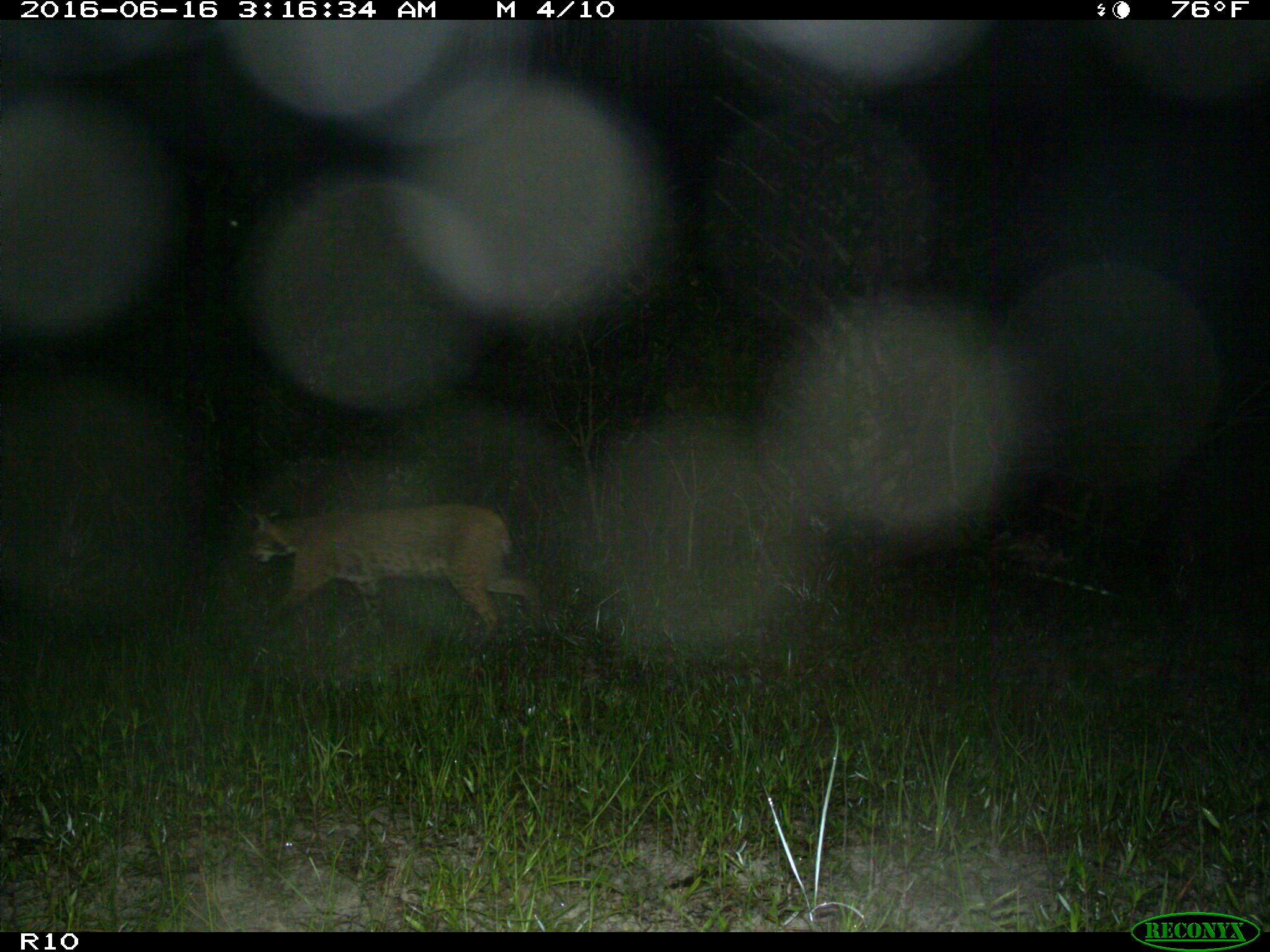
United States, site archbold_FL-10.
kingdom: Animalia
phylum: Chordata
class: Mammalia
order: Carnivora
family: Felidae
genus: Lynx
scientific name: Lynx rufus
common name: bobcat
Lynx rufus (bobcat).